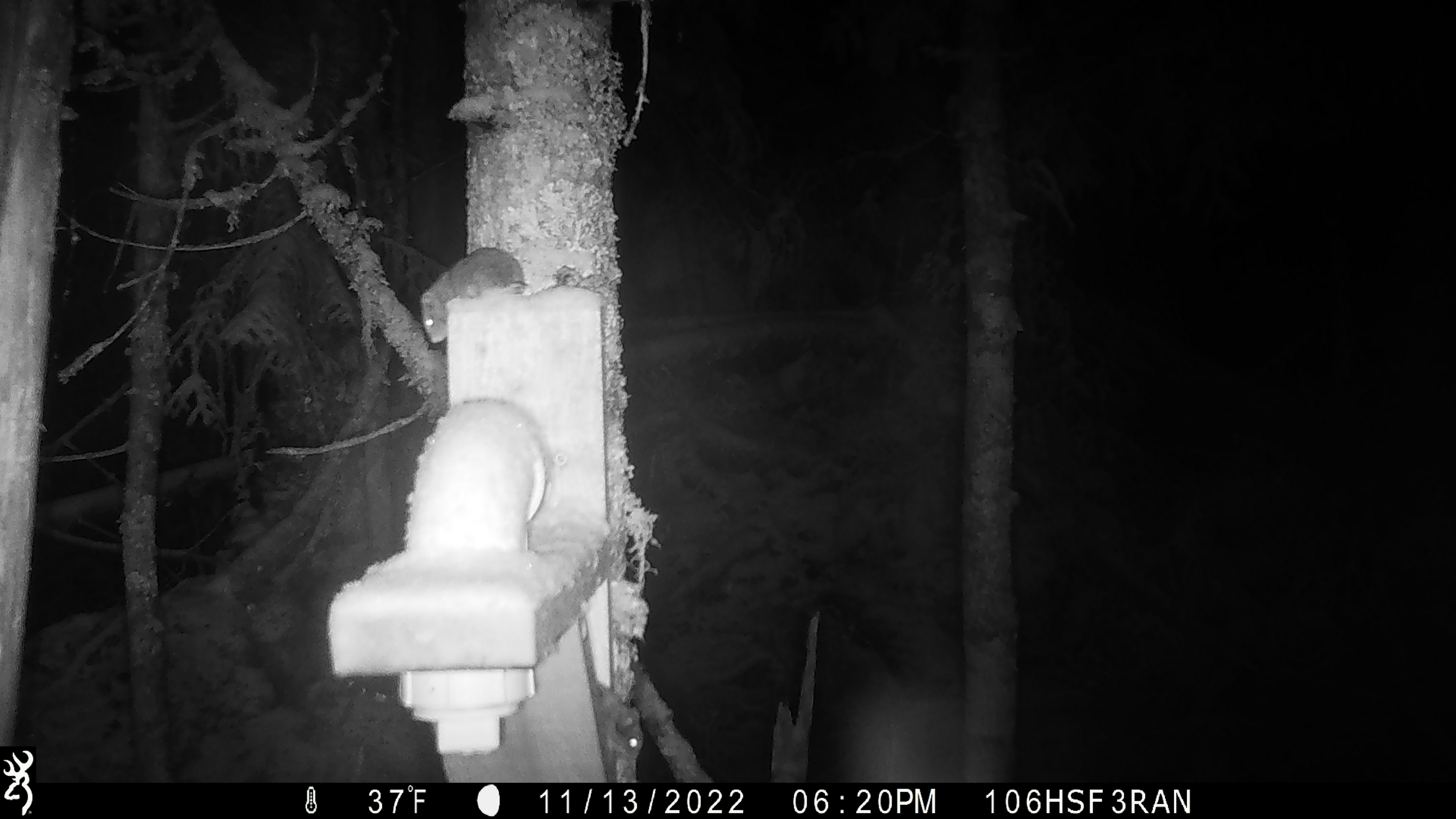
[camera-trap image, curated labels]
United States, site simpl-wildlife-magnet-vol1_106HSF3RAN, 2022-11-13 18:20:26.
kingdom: Animalia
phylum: Chordata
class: Mammalia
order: Rodentia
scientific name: Rodentia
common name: mouse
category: mouse sp.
Mouse sp. (mouse) (Rodentia).